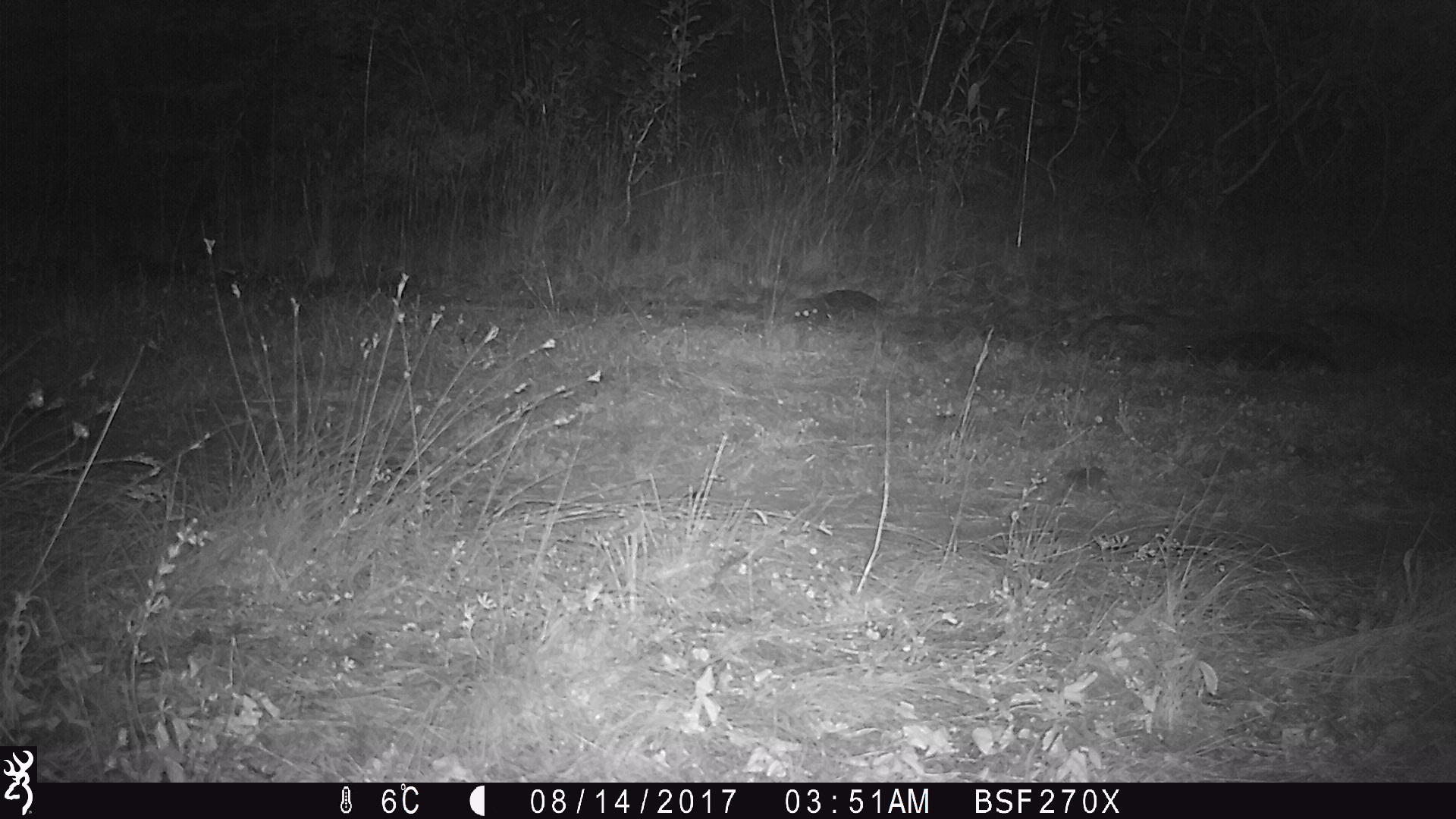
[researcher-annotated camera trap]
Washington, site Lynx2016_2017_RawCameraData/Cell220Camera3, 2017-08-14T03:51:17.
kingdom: Animalia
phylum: Chordata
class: Mammalia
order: Carnivora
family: Felidae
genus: Lynx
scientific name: Lynx rufus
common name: bobcat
Lynx rufus (bobcat). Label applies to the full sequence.